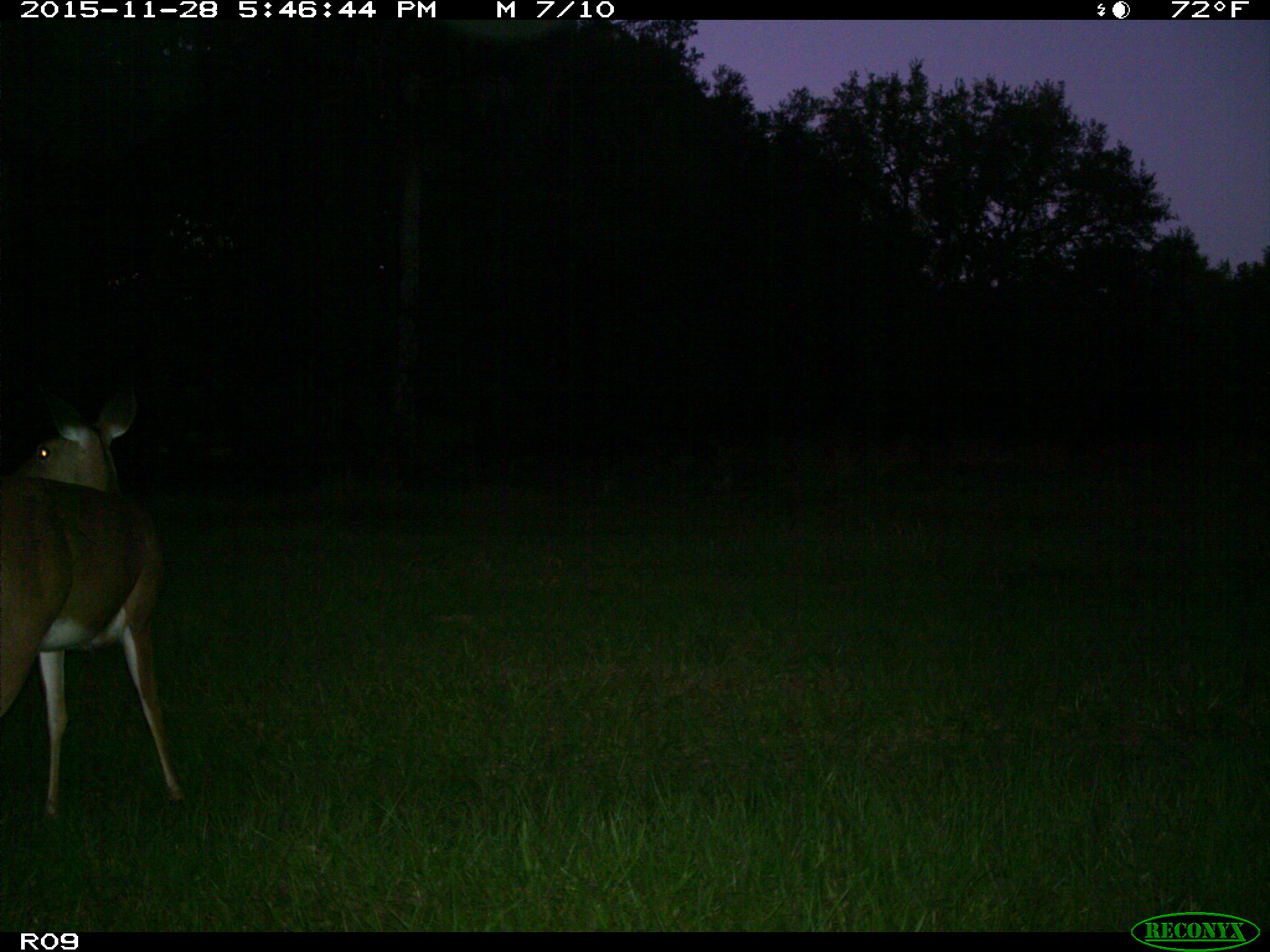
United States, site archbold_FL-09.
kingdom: Animalia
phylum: Chordata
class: Mammalia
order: Artiodactyla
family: Cervidae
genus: Odocoileus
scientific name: Odocoileus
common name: deer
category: unidentified deer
Unidentified deer (deer) (Odocoileus).